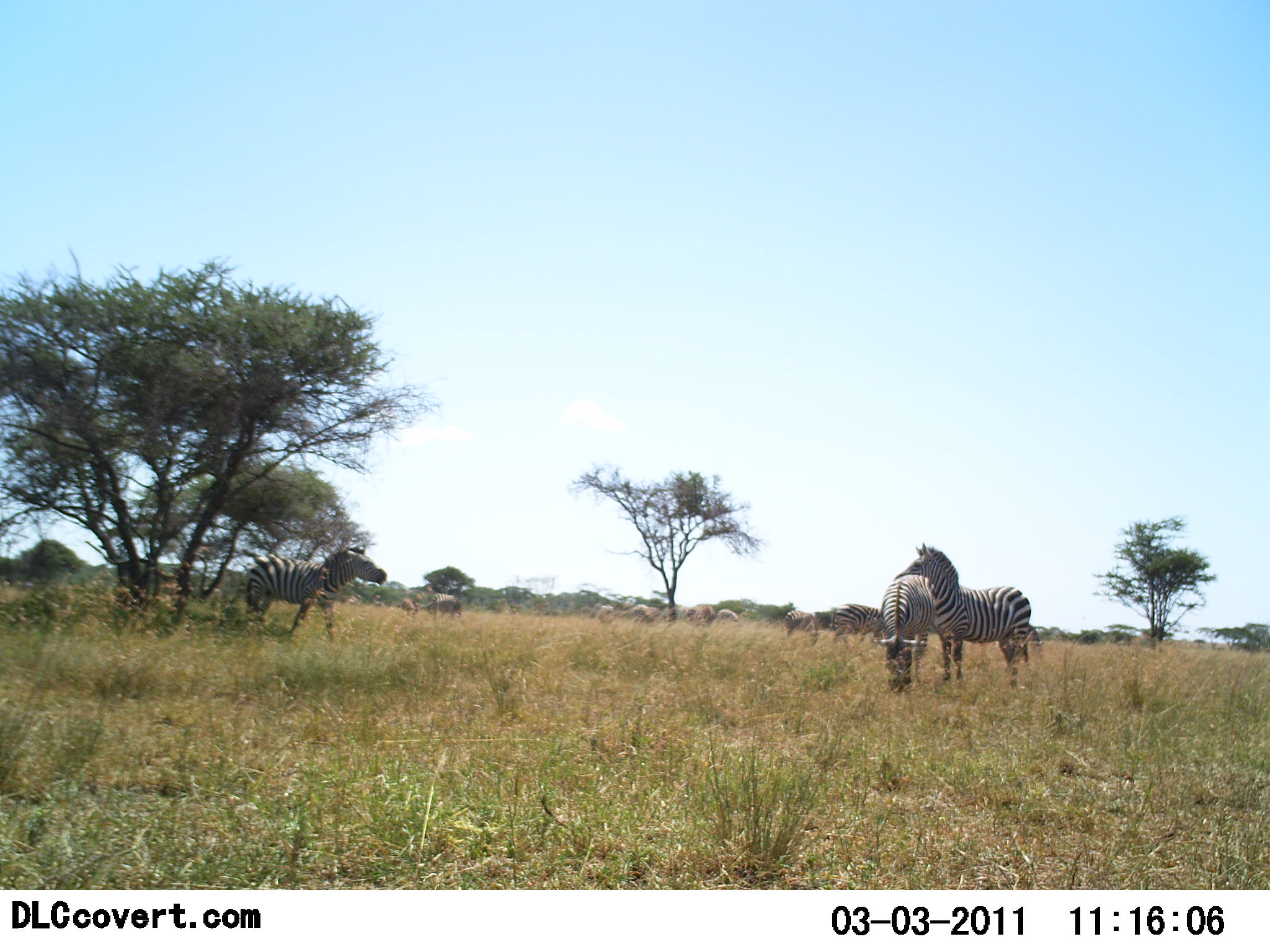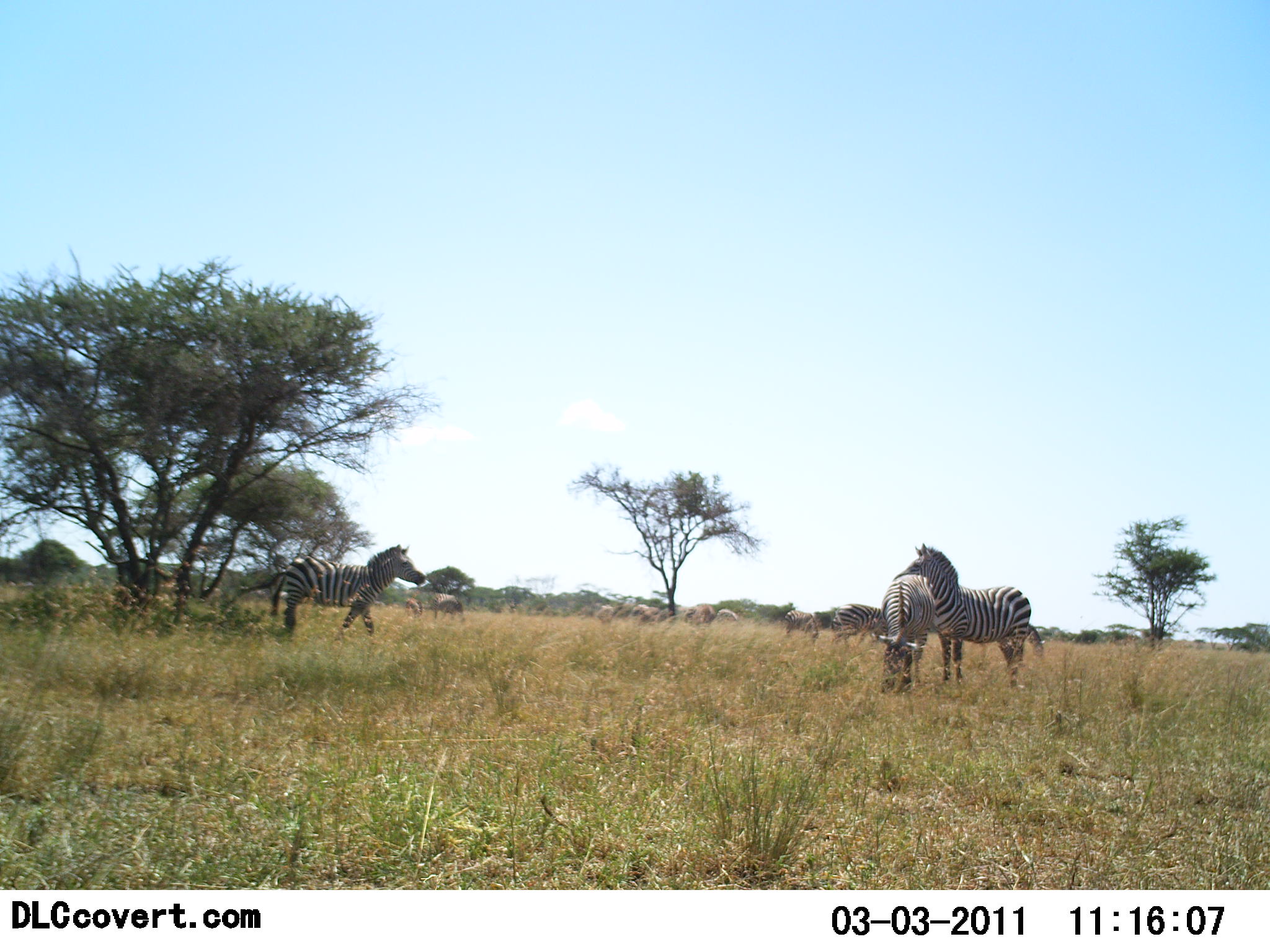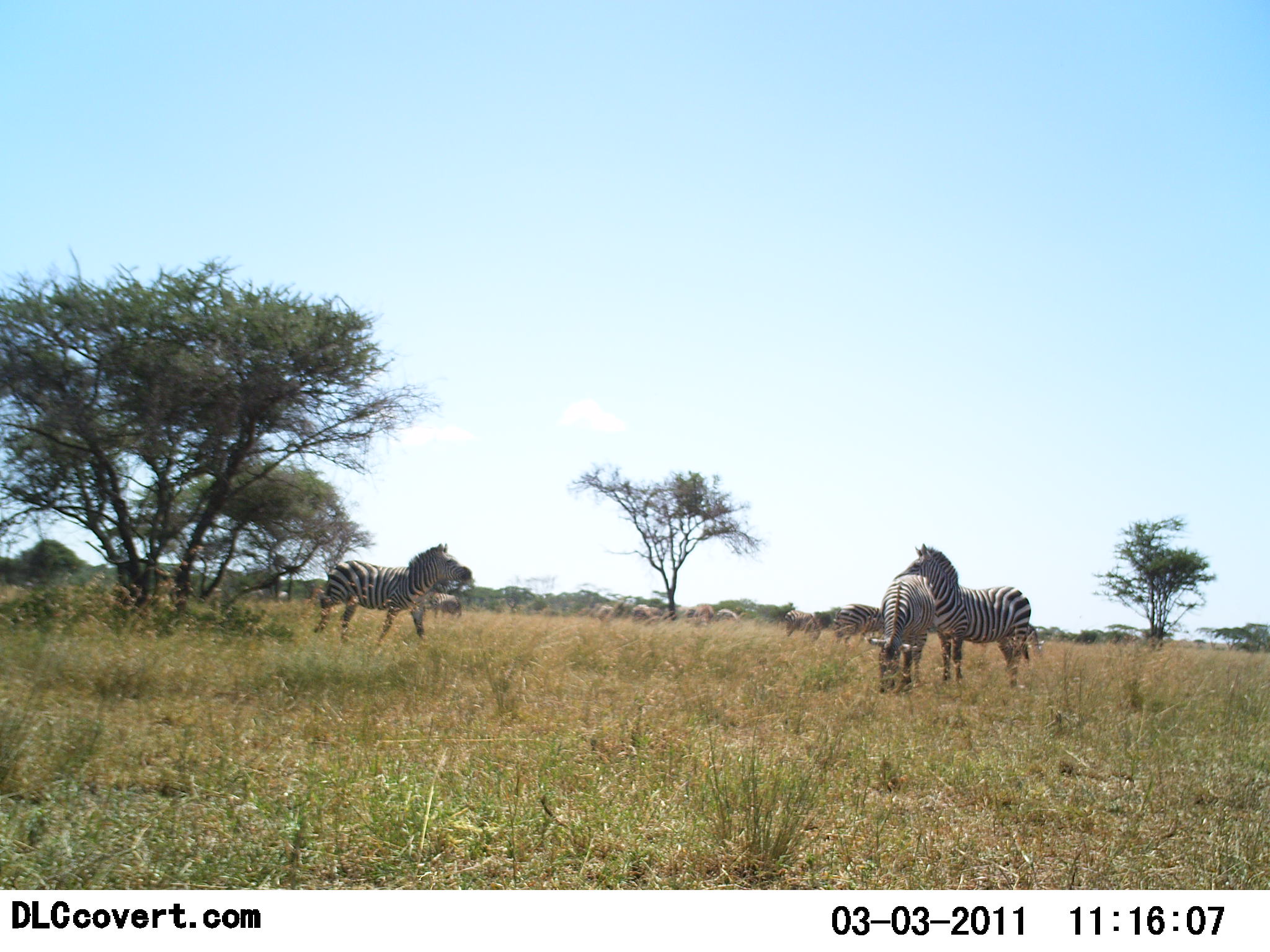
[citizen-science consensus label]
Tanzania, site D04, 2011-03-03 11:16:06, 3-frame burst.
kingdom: Animalia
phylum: Chordata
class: Mammalia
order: Perissodactyla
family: Equidae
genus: Equus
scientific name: Equus quagga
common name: plains zebra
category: zebra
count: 3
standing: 72%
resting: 6%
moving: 56%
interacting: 6%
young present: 0%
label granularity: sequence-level